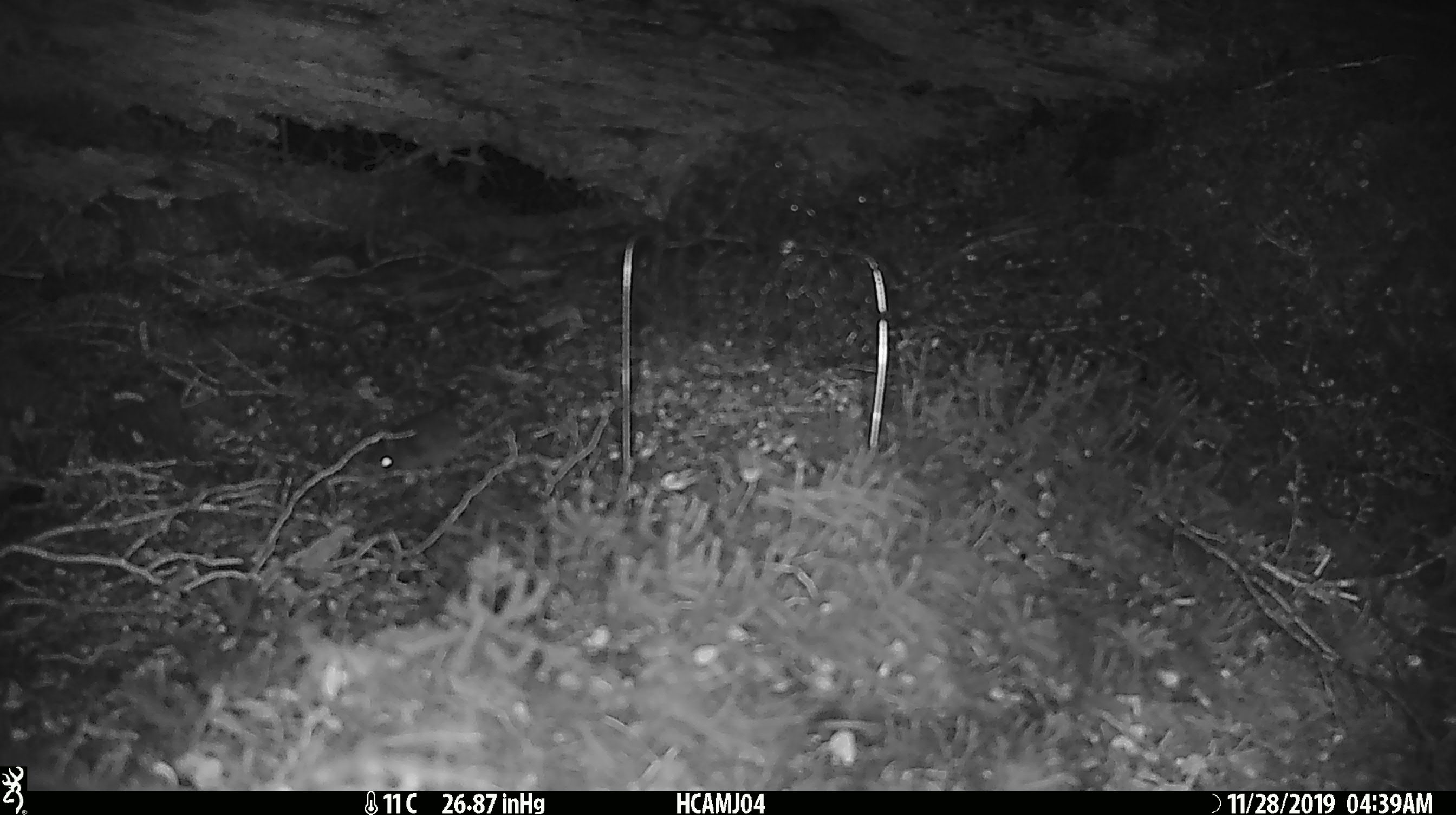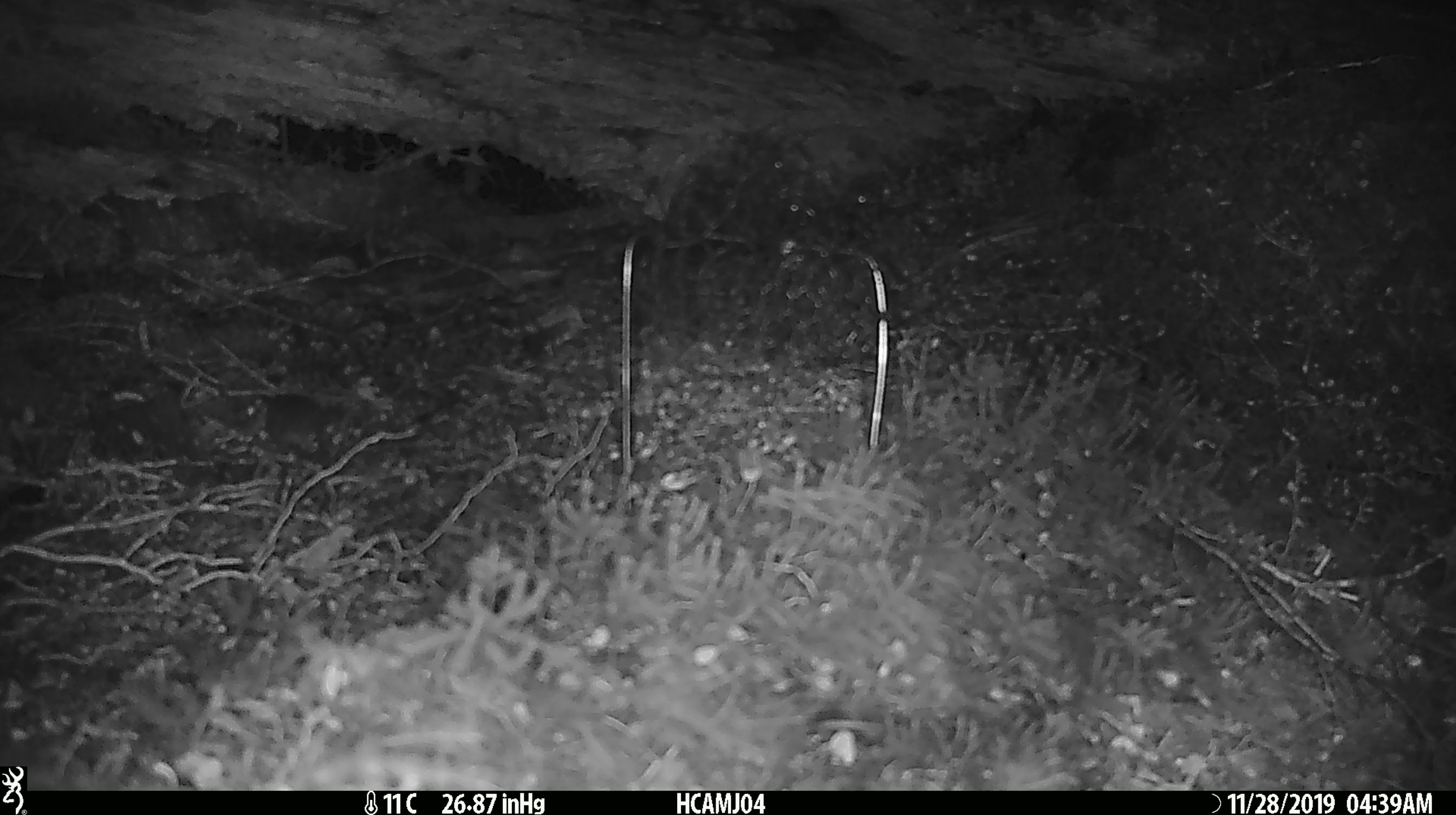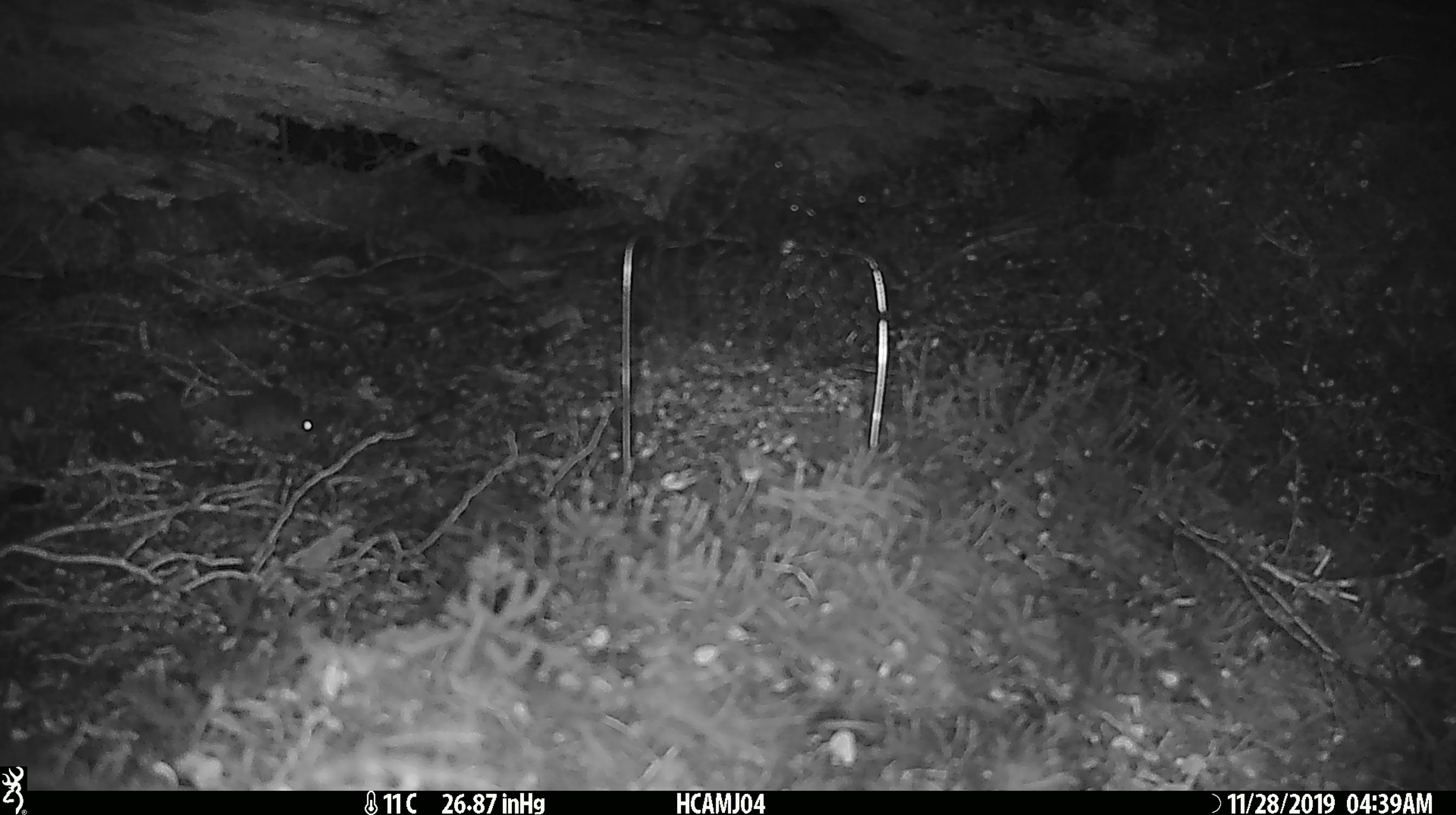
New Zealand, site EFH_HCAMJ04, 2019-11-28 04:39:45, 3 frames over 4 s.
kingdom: Animalia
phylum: Chordata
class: Mammalia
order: Rodentia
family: Muridae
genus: Mus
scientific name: Mus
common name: mouse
Mouse (Mus).